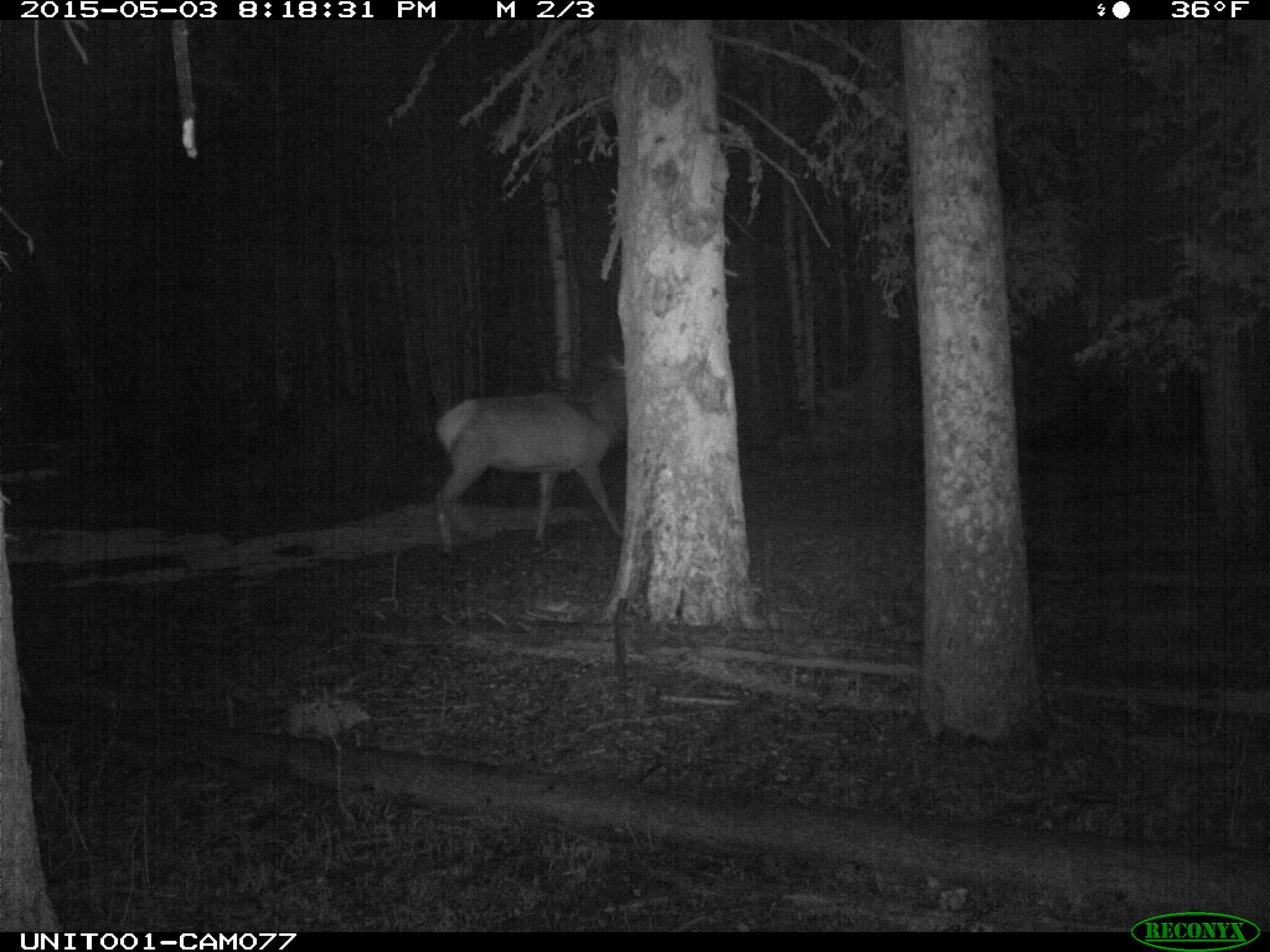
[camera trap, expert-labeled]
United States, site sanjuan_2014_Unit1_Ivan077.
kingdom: Animalia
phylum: Chordata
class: Mammalia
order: Artiodactyla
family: Cervidae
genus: Cervus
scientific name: Cervus elaphus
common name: red deer